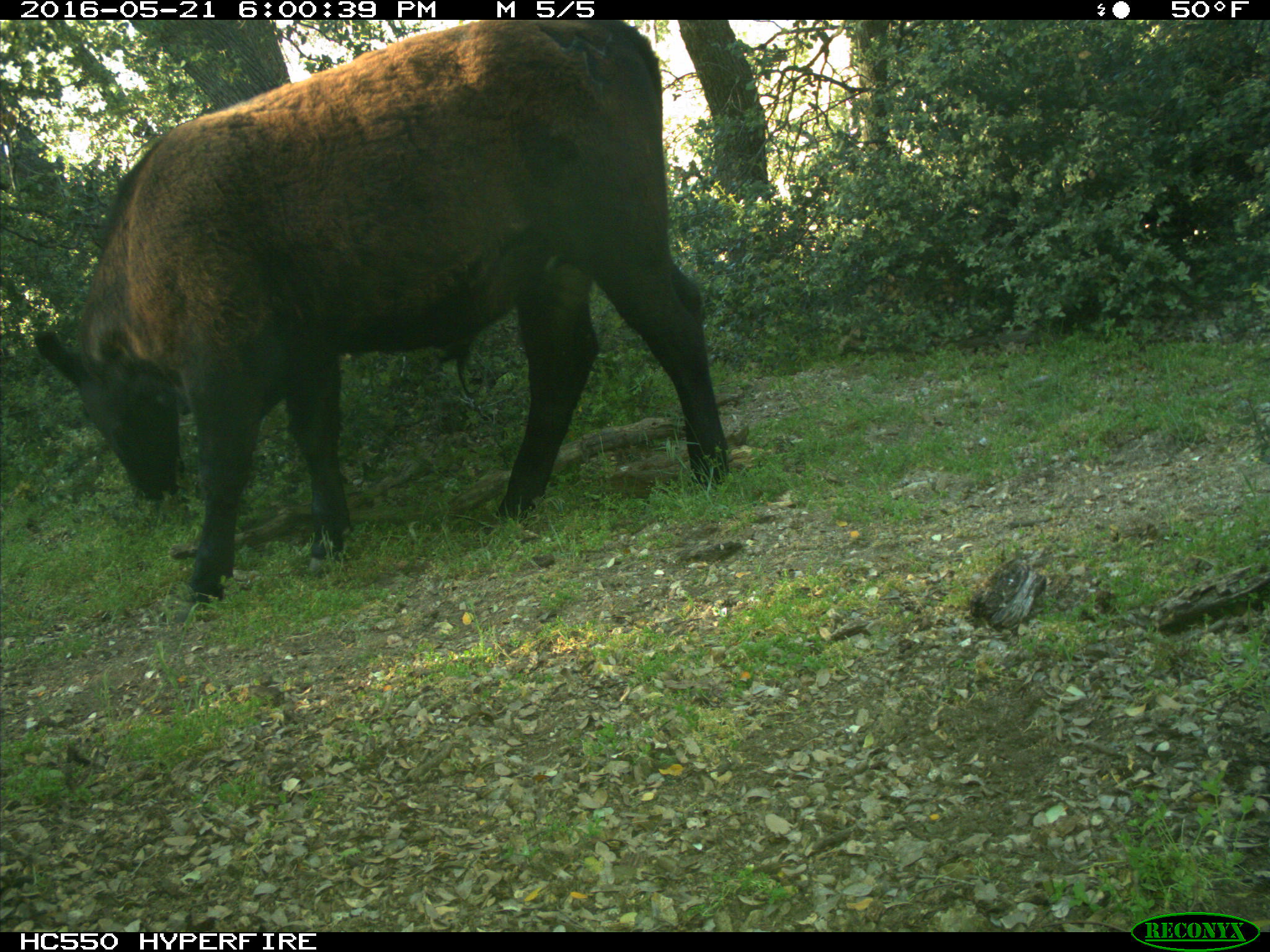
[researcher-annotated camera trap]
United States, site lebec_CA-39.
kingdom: Animalia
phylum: Chordata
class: Mammalia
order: Artiodactyla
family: Bovidae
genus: Bos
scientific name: Bos taurus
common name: domestic cow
Bos taurus (domestic cow).